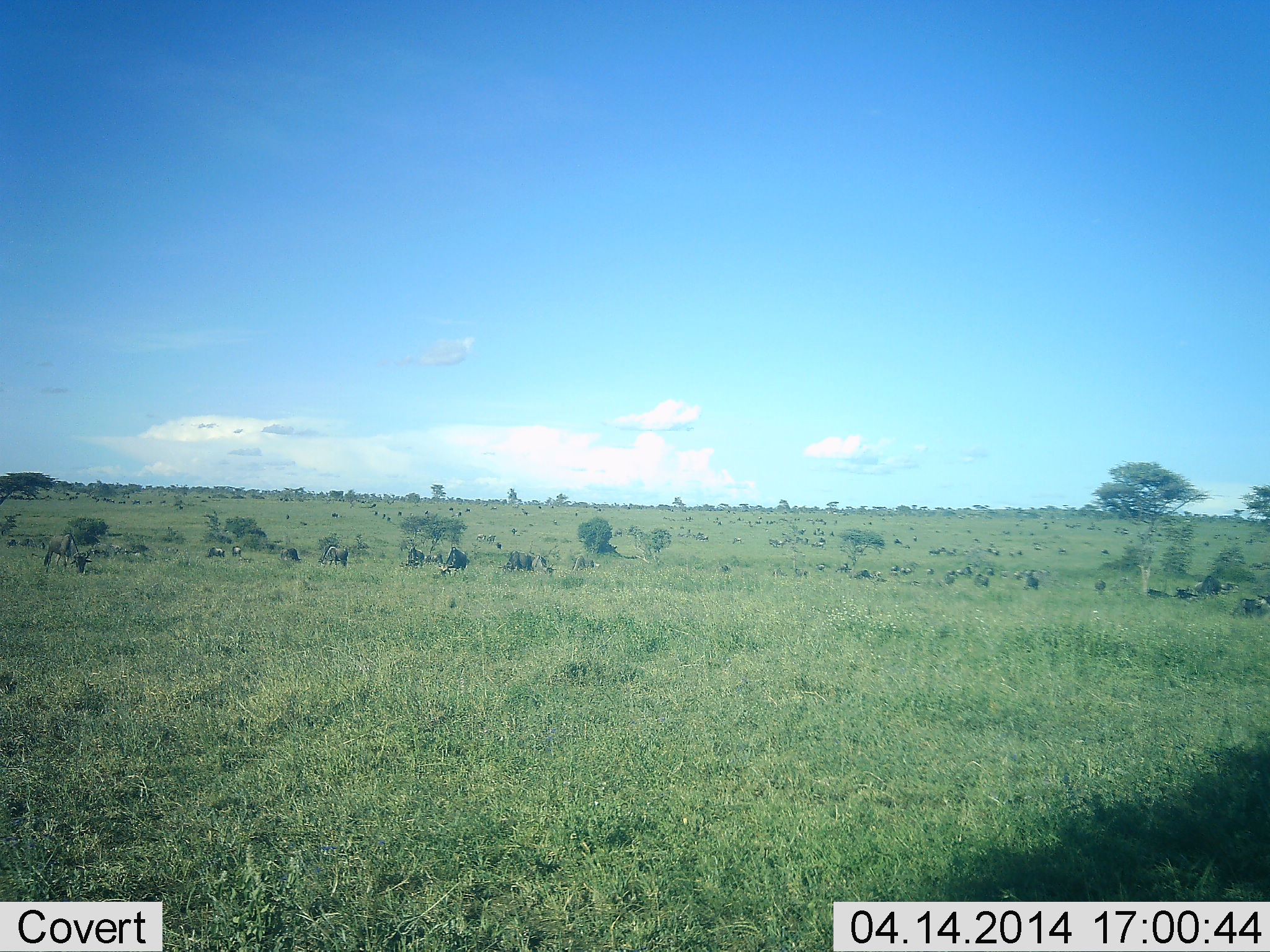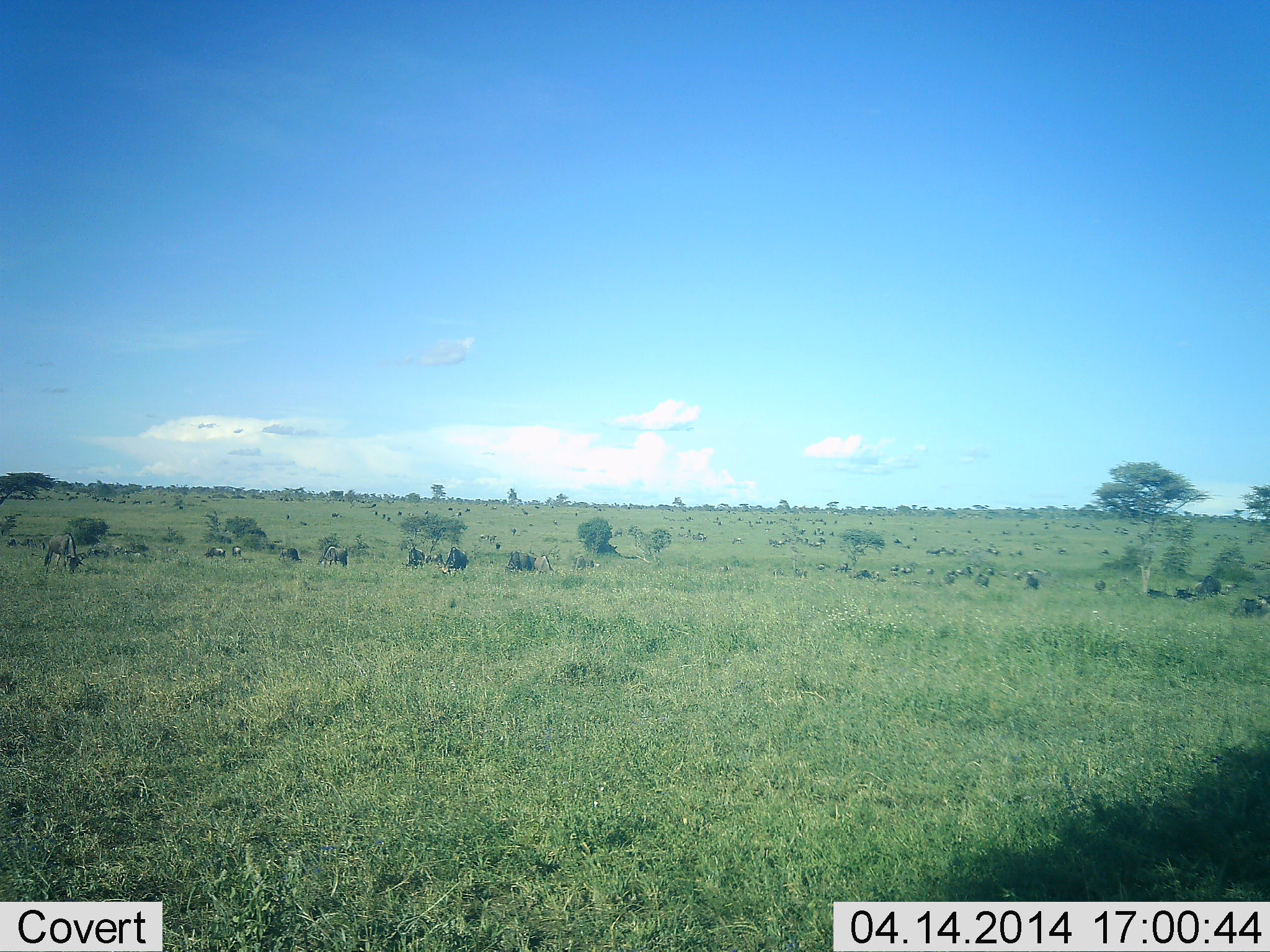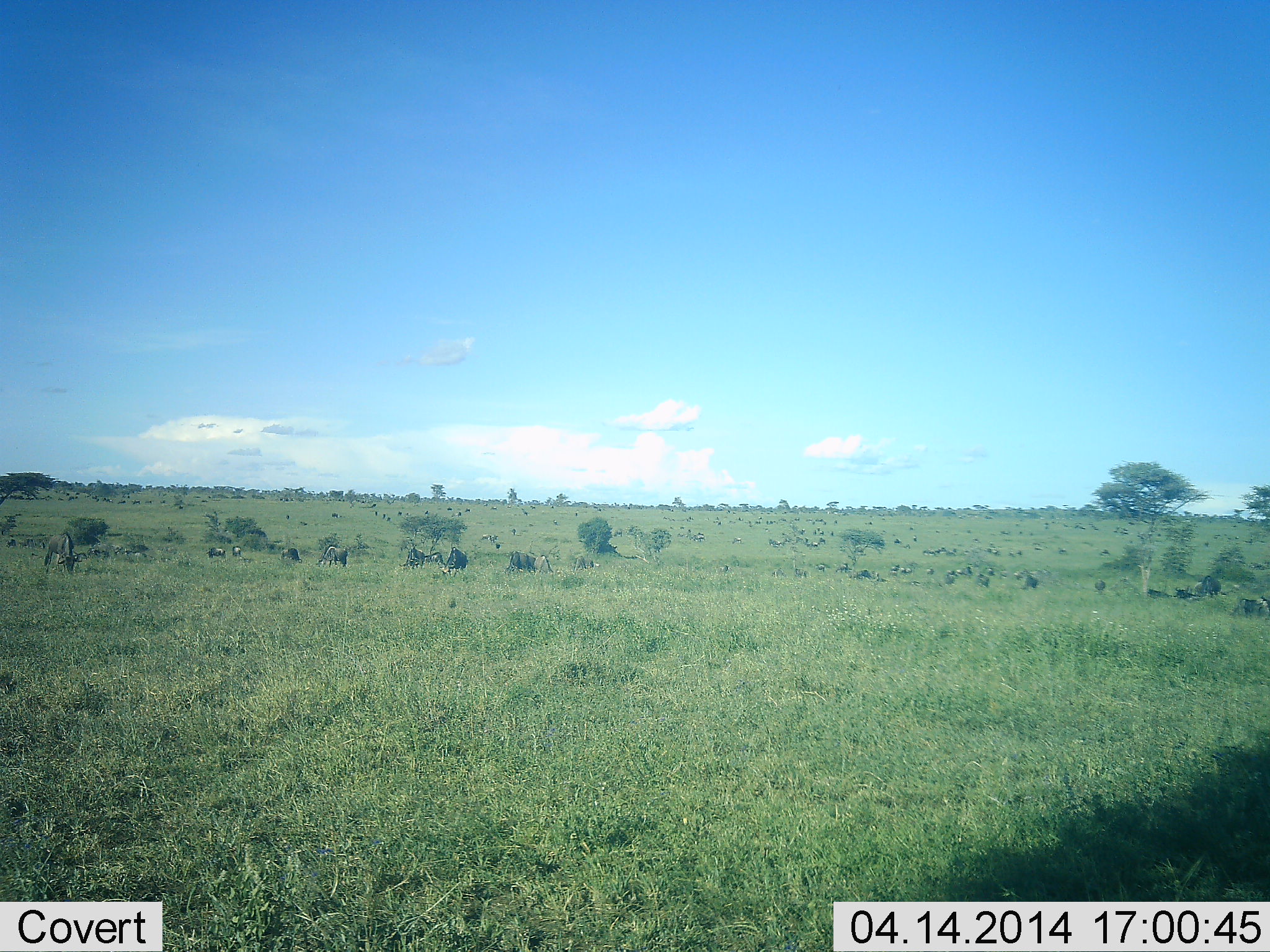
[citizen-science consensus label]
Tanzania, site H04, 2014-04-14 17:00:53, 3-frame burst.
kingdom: Animalia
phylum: Chordata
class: Mammalia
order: Artiodactyla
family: Bovidae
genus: Connochaetes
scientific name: Connochaetes taurinus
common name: blue wildebeest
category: wildebeest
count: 11-50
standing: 80%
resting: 10%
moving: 40%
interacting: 0%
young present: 0%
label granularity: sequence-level